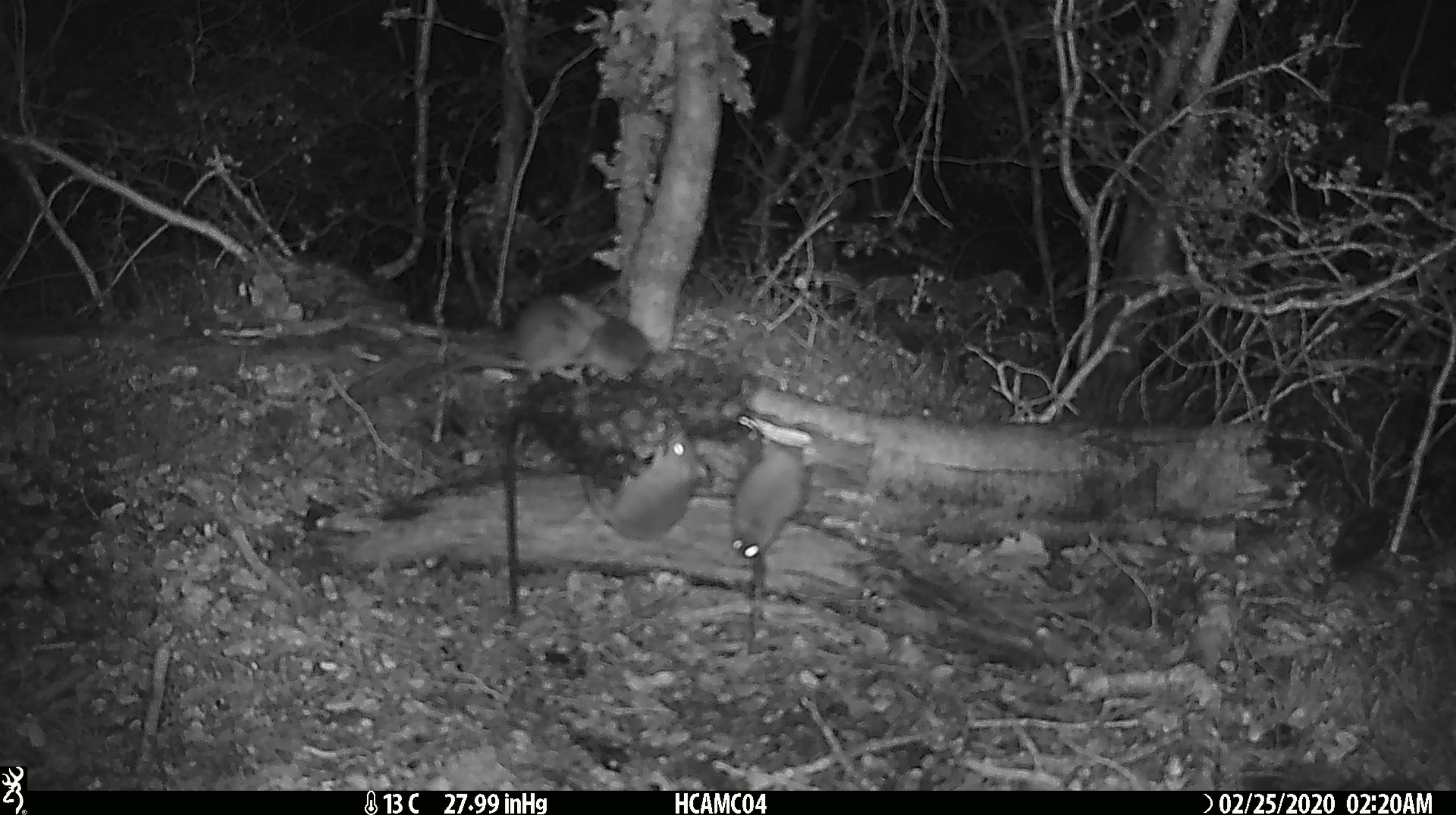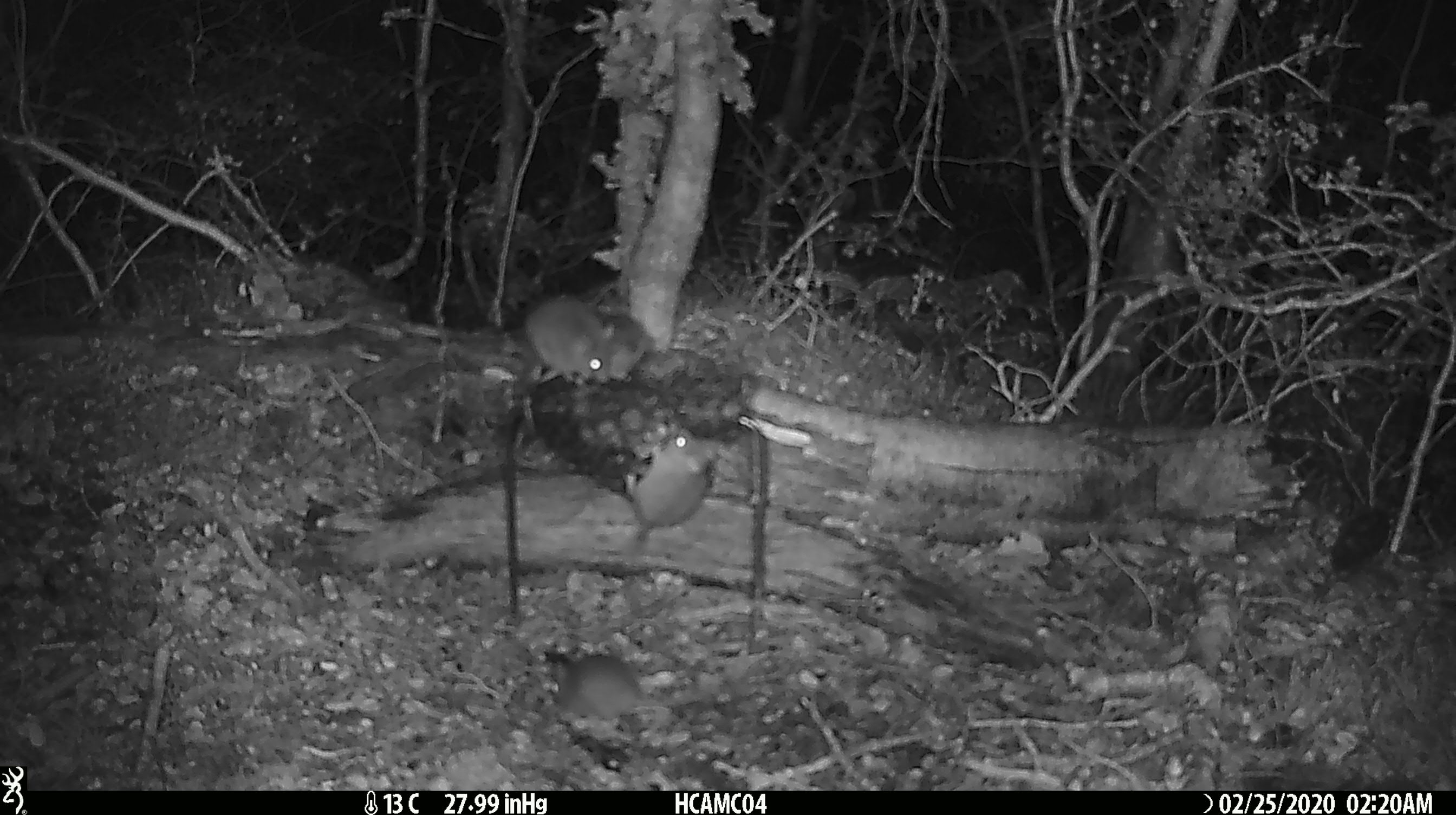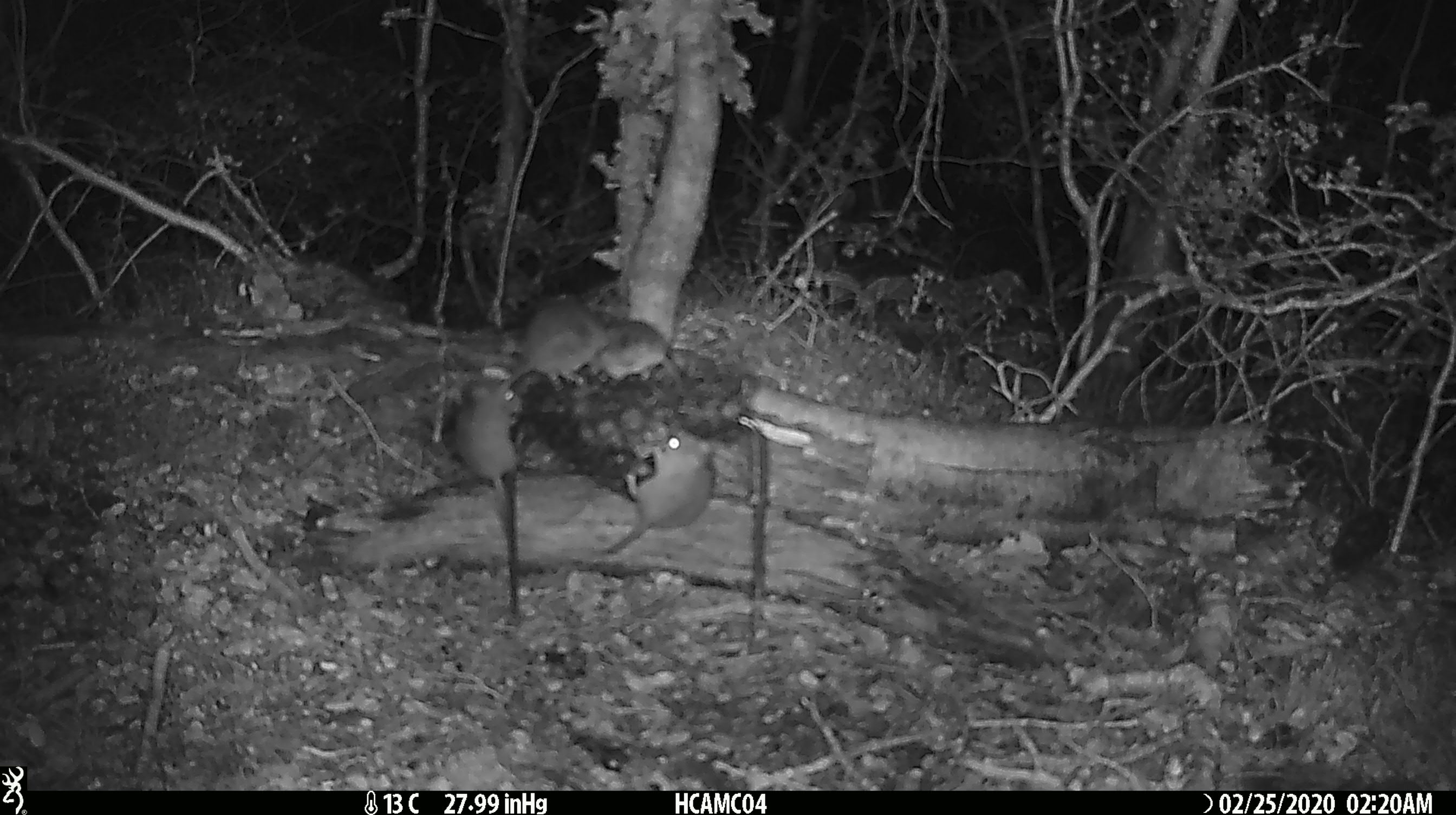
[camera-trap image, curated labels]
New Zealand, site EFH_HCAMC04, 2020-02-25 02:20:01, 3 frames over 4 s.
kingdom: Animalia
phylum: Chordata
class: Mammalia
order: Rodentia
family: Muridae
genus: Mus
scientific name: Mus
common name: mouse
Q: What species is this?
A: Mouse (Mus).